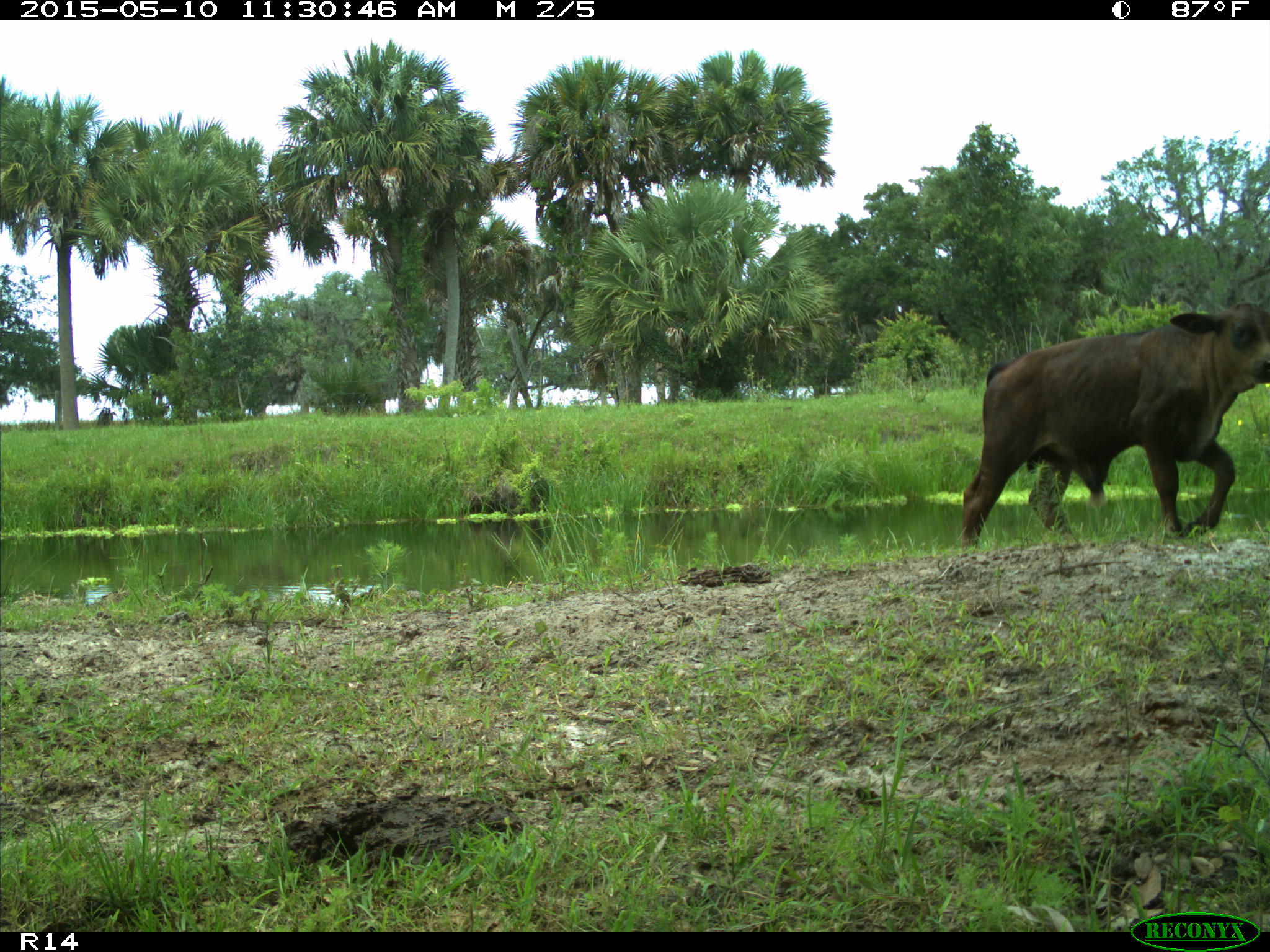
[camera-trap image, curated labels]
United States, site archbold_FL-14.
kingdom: Animalia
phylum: Chordata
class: Mammalia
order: Artiodactyla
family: Bovidae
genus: Bos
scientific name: Bos taurus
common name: domestic cow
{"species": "Bos taurus (domestic cow)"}